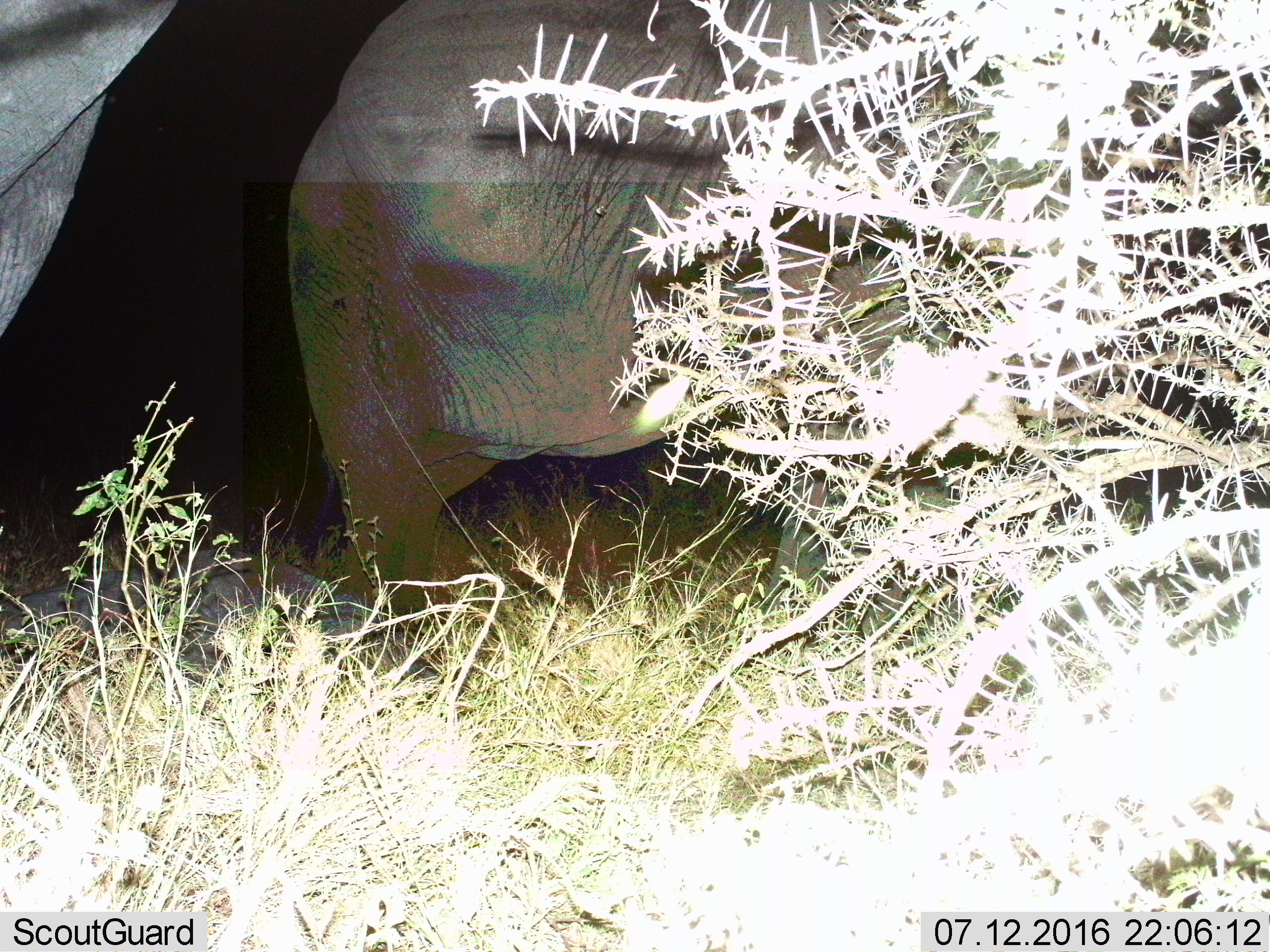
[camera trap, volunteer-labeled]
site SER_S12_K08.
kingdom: Animalia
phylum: Chordata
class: Mammalia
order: Proboscidea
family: Elephantidae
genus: Loxodonta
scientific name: Loxodonta africana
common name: african bush elephant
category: elephant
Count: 2.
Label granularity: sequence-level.